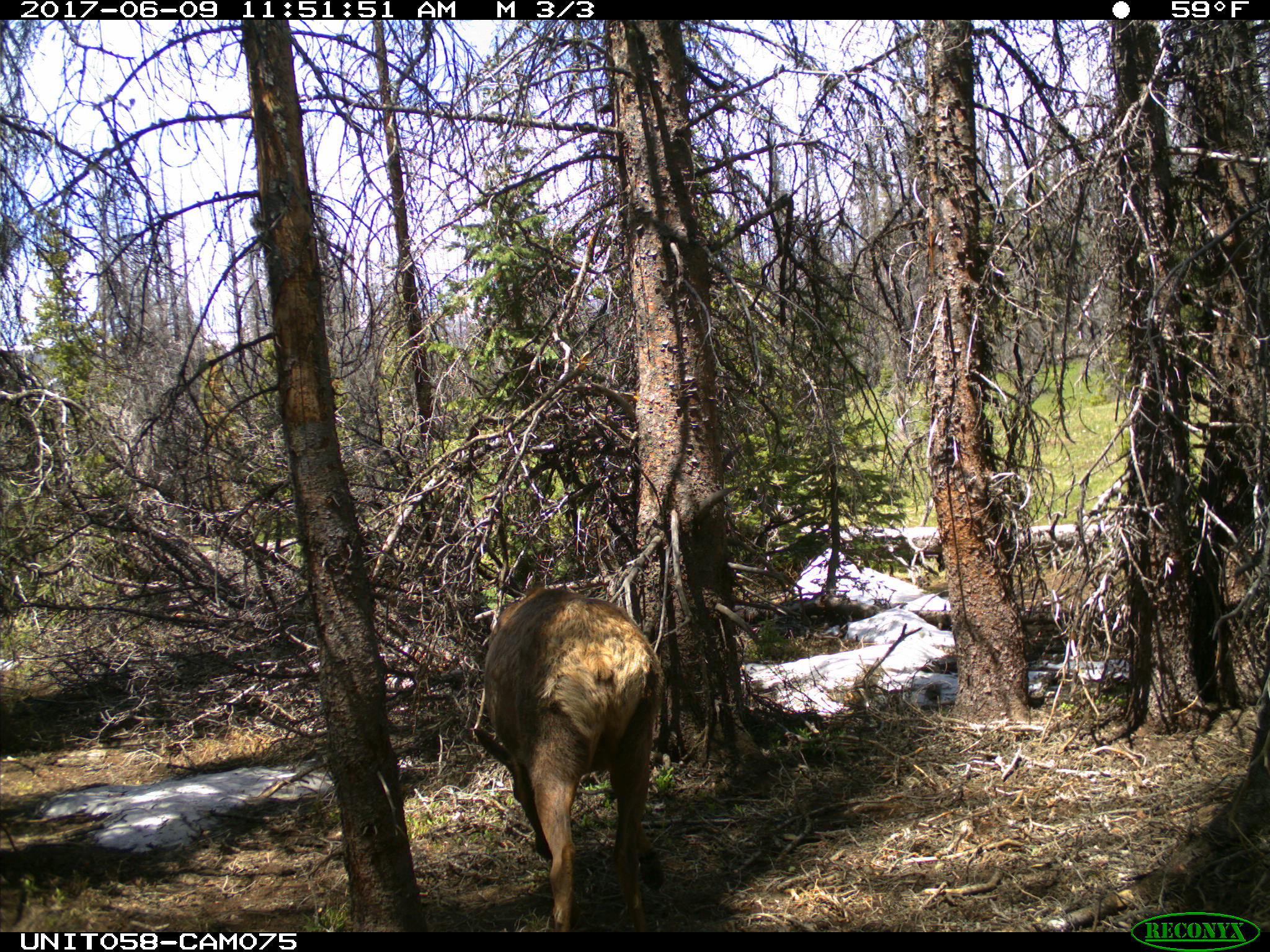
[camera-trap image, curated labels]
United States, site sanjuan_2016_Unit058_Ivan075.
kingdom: Animalia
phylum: Chordata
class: Mammalia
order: Artiodactyla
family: Cervidae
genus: Cervus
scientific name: Cervus elaphus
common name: red deer